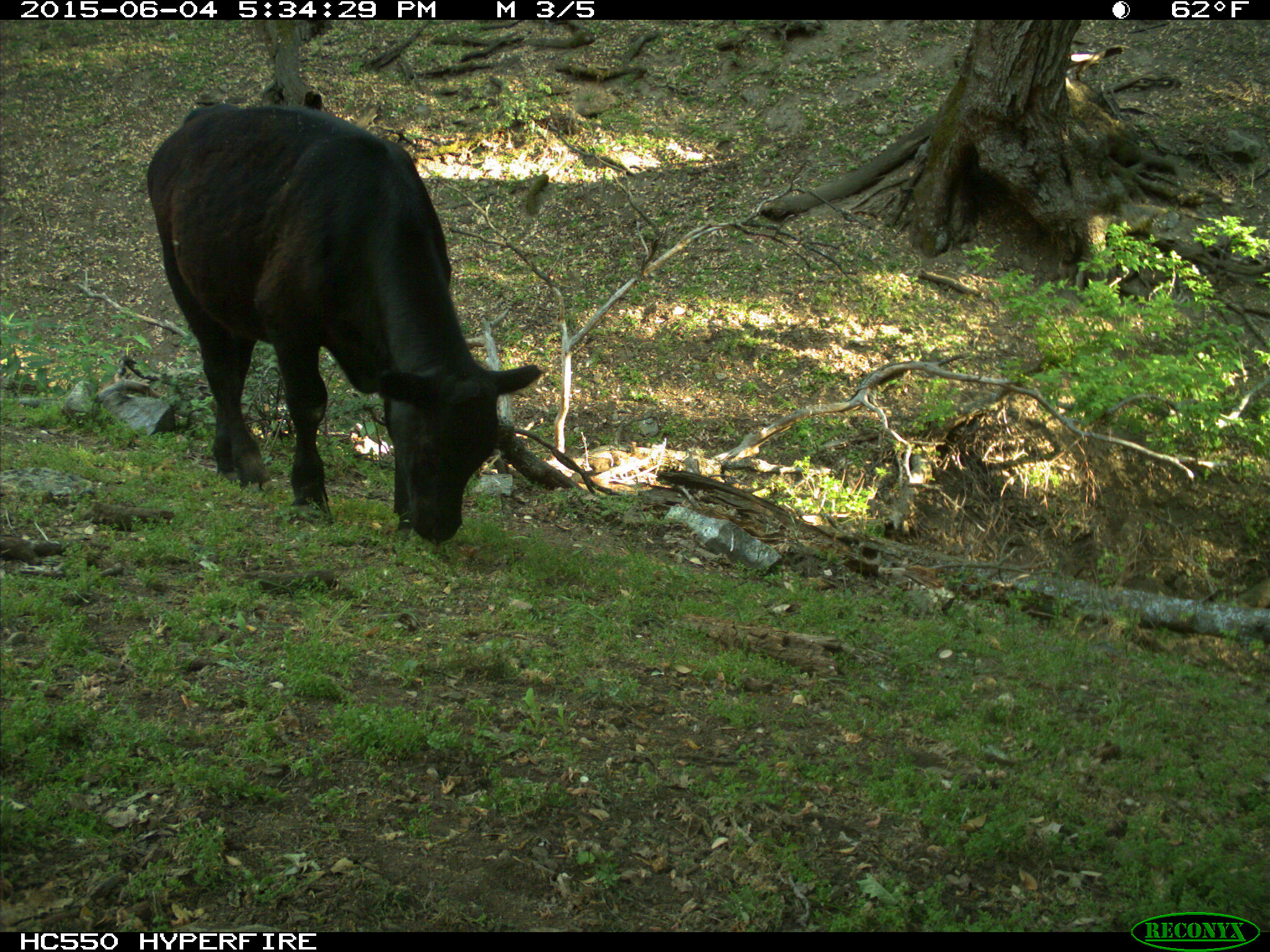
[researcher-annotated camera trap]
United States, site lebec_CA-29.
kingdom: Animalia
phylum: Chordata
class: Mammalia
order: Artiodactyla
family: Bovidae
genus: Bos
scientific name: Bos taurus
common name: domestic cow